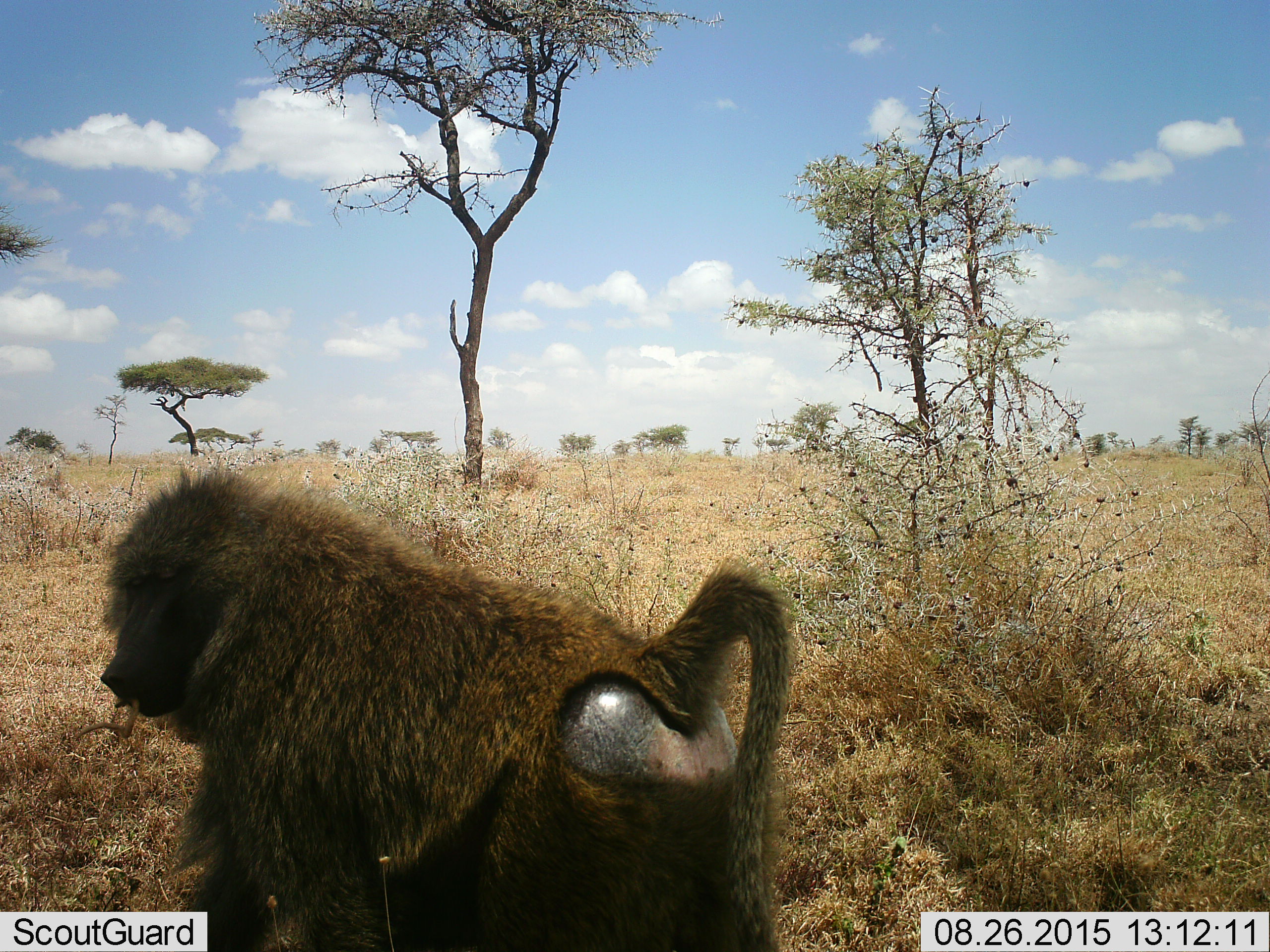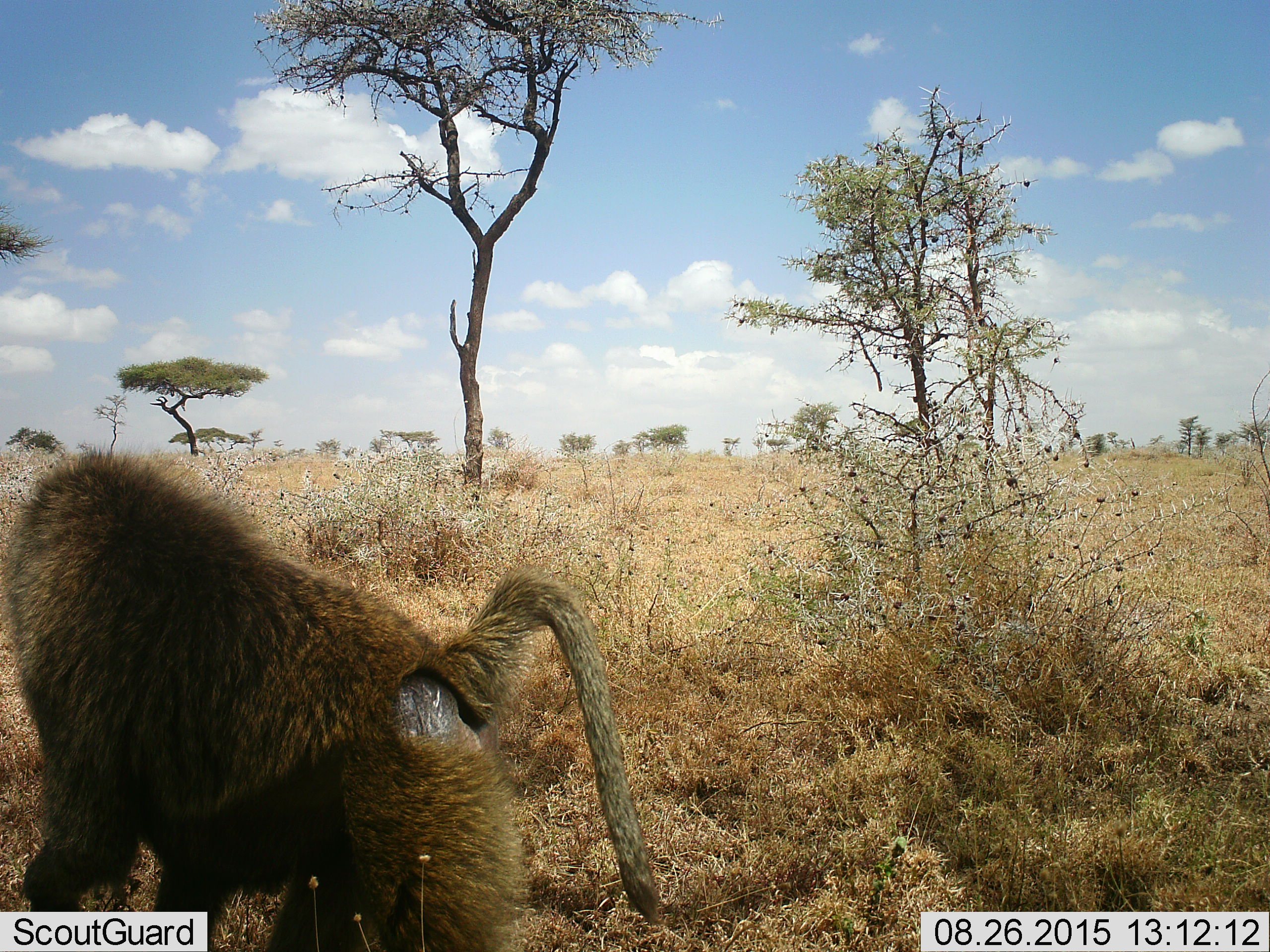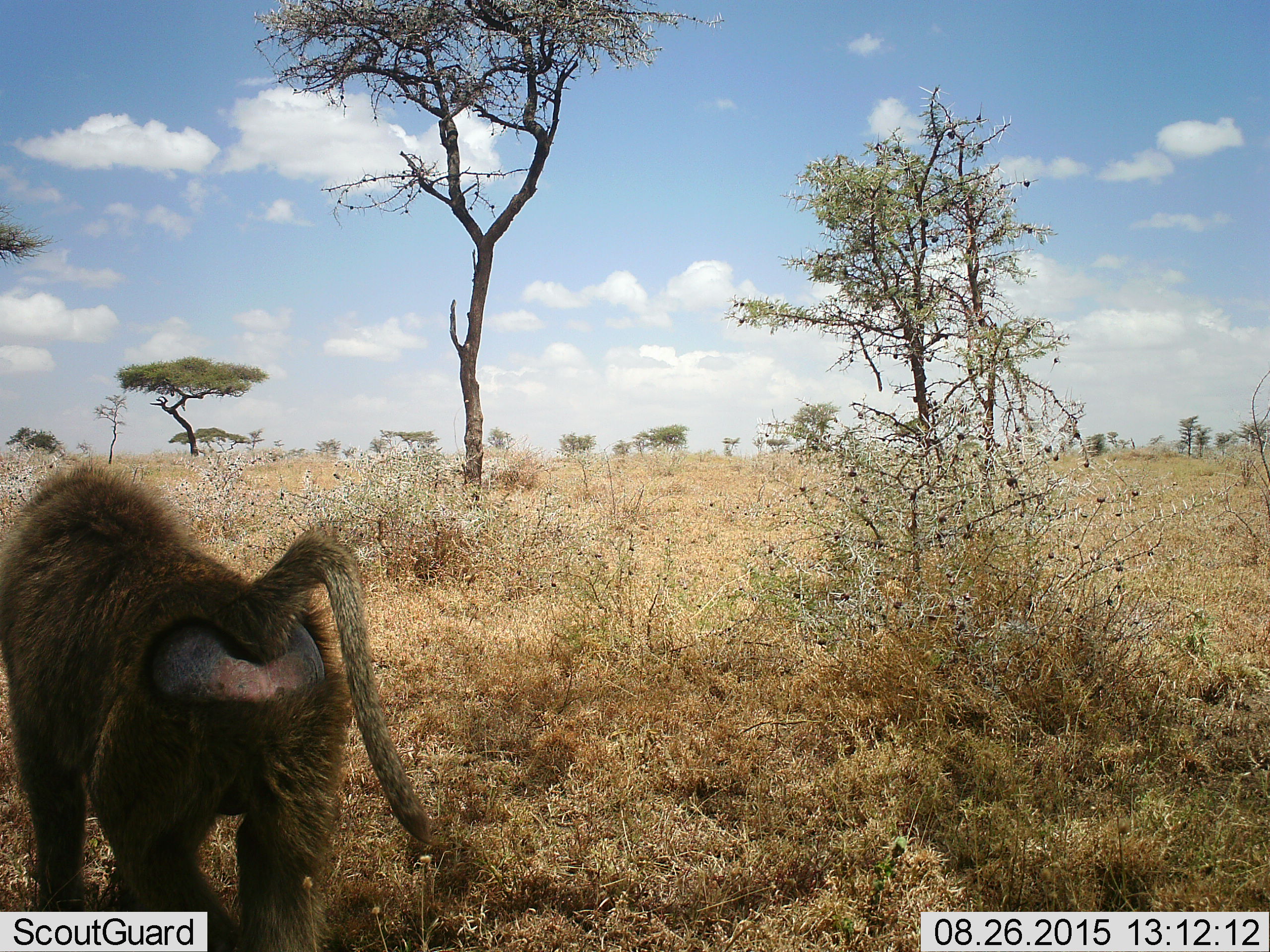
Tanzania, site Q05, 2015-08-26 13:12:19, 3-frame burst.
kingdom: Animalia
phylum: Chordata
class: Mammalia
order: Primates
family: Cercopithecidae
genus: Papio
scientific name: Papio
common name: baboon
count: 1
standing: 10%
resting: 0%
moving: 90%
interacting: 0%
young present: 0%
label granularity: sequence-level